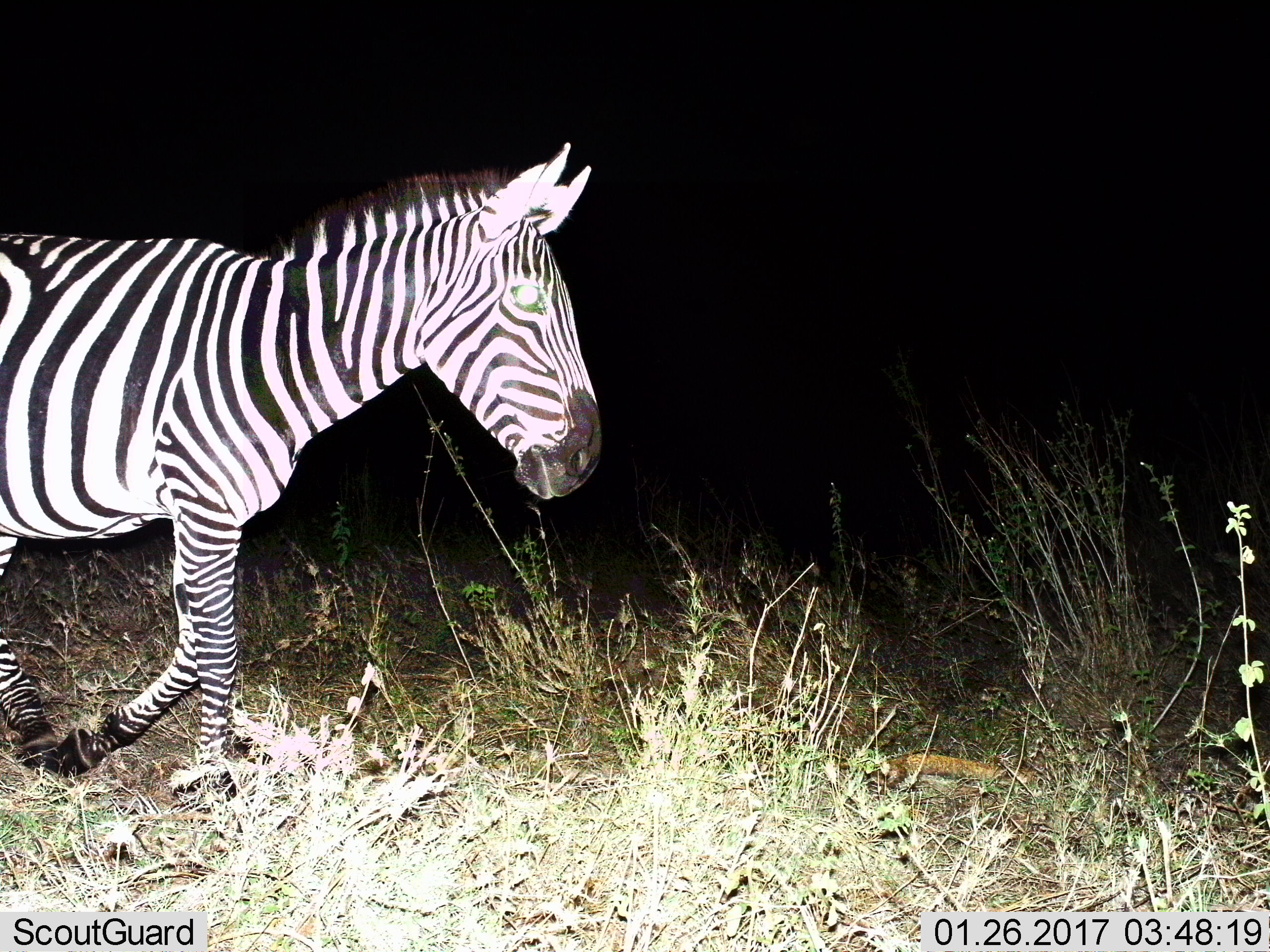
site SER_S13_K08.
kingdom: Animalia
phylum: Chordata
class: Mammalia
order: Perissodactyla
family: Equidae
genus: Equus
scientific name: Equus quagga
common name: plains zebra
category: zebraplains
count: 1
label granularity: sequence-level